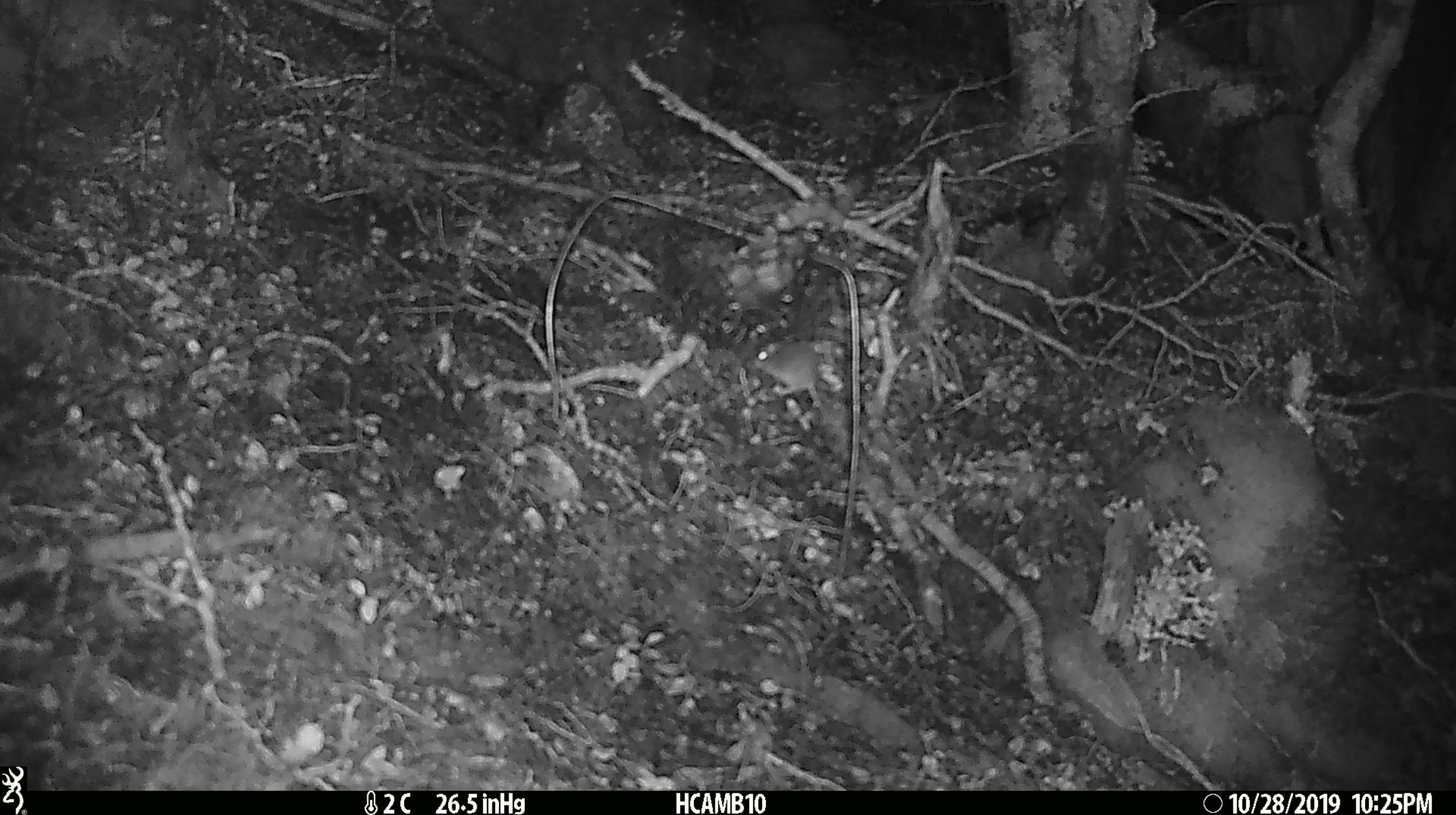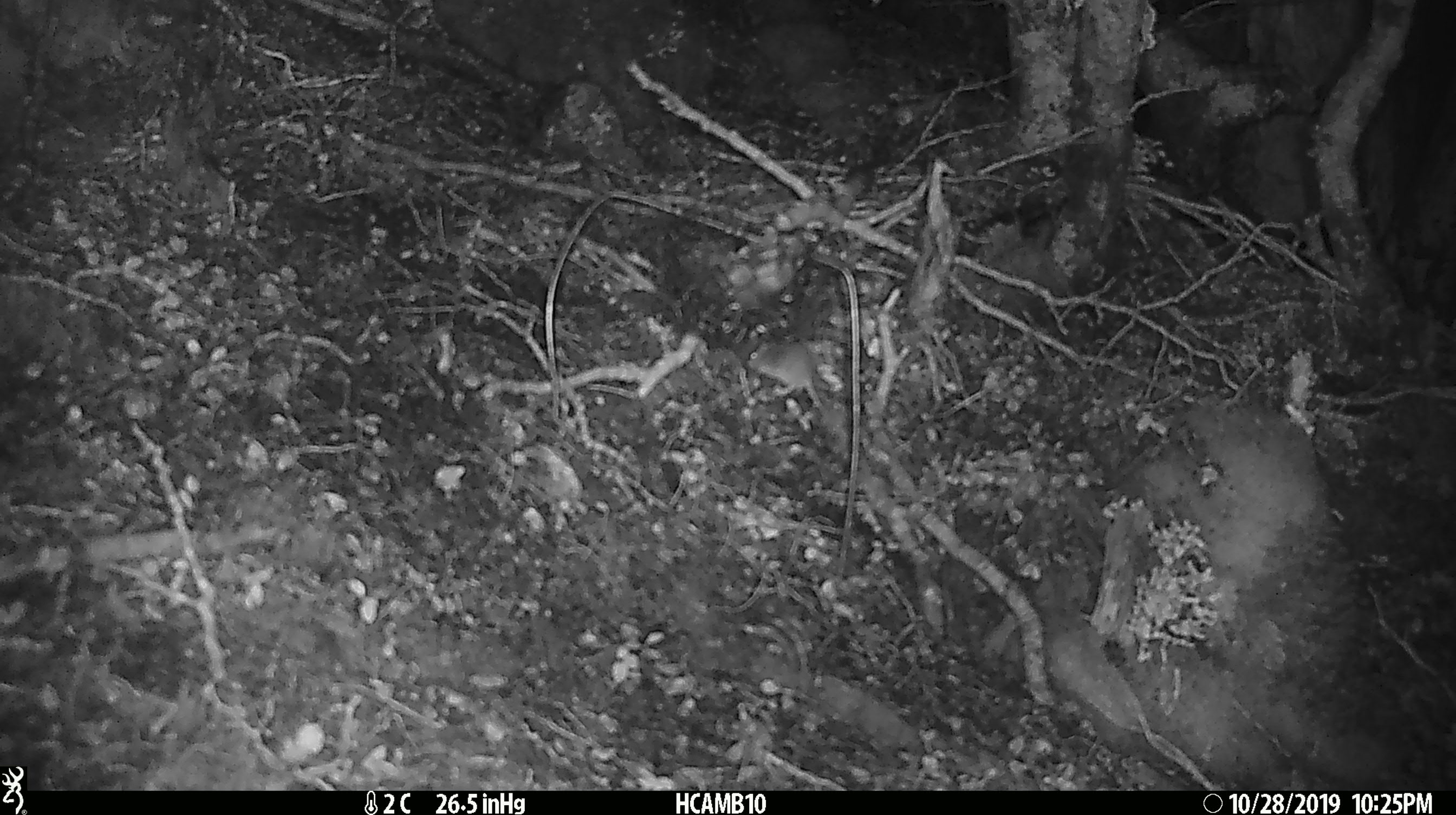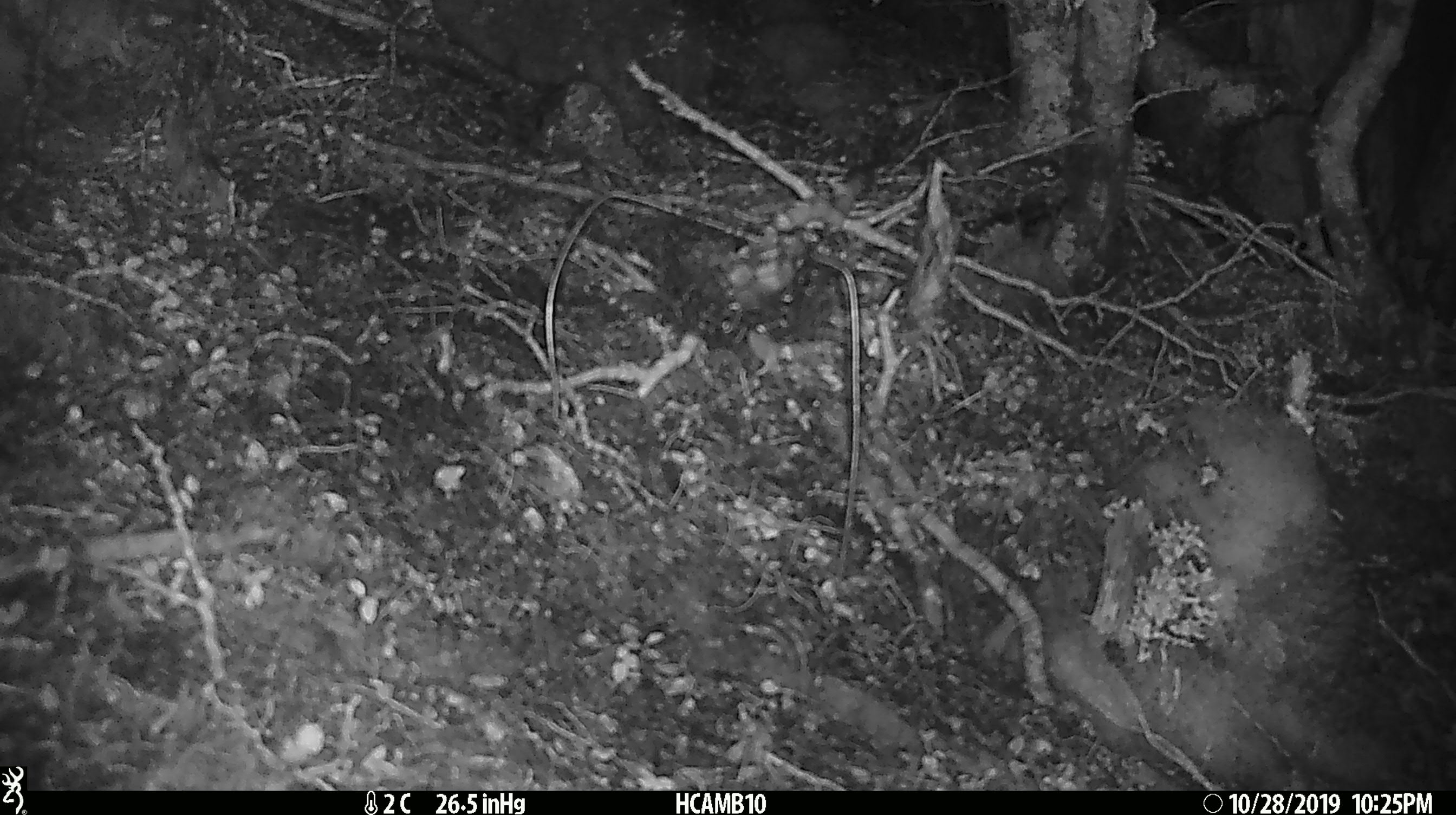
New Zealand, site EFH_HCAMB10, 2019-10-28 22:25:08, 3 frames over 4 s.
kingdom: Animalia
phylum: Chordata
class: Mammalia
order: Rodentia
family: Muridae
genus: Mus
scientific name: Mus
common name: mouse